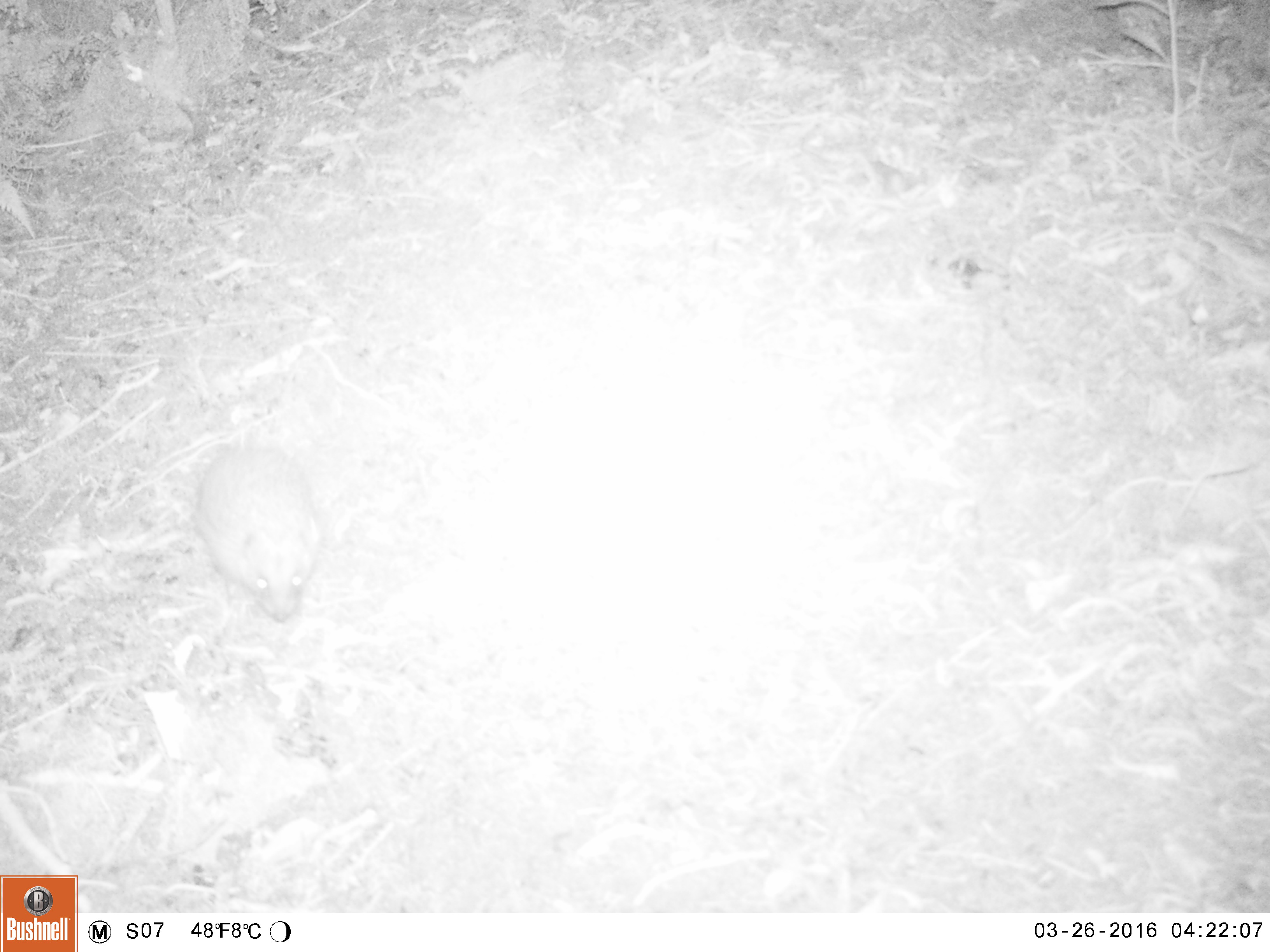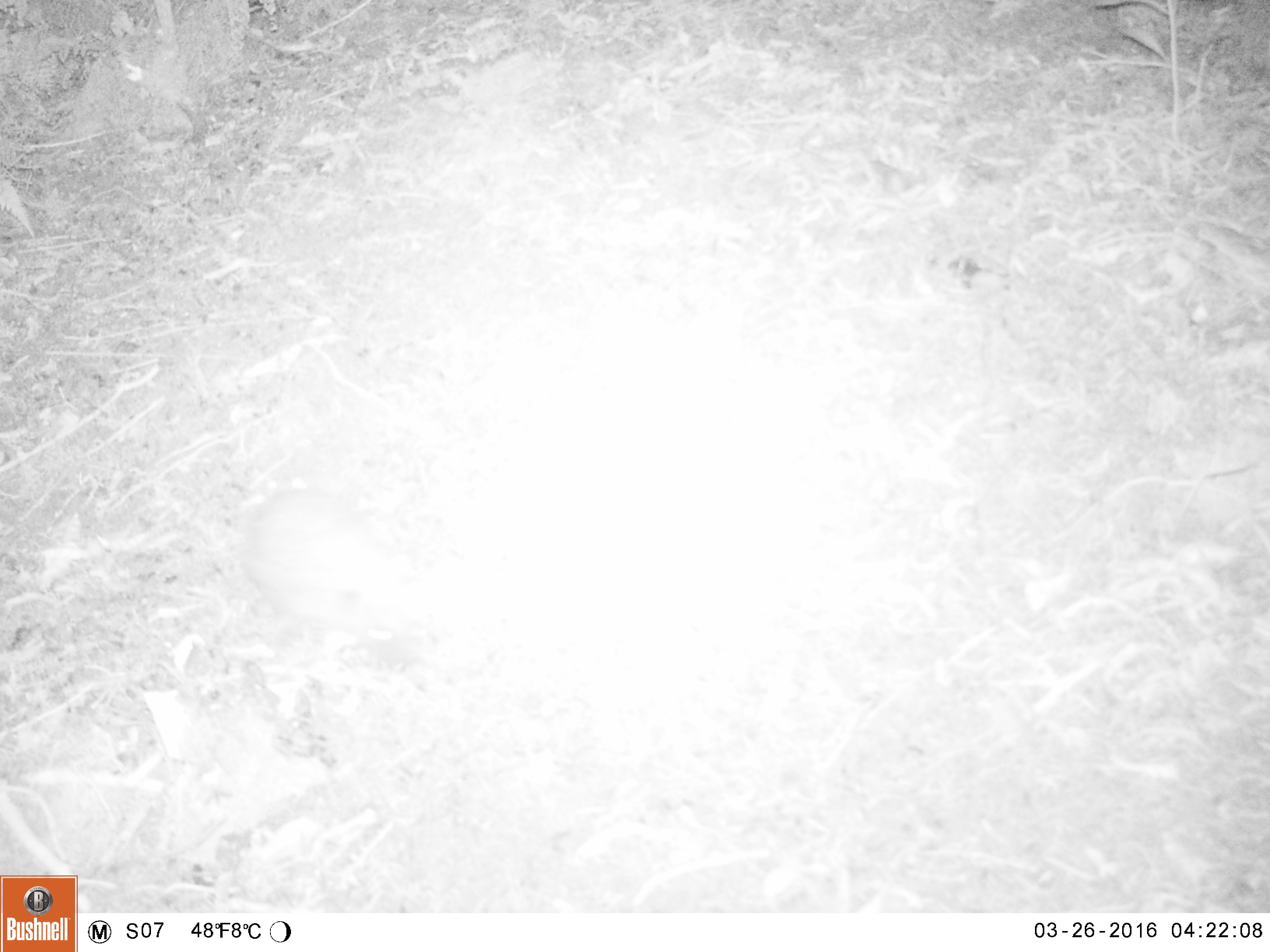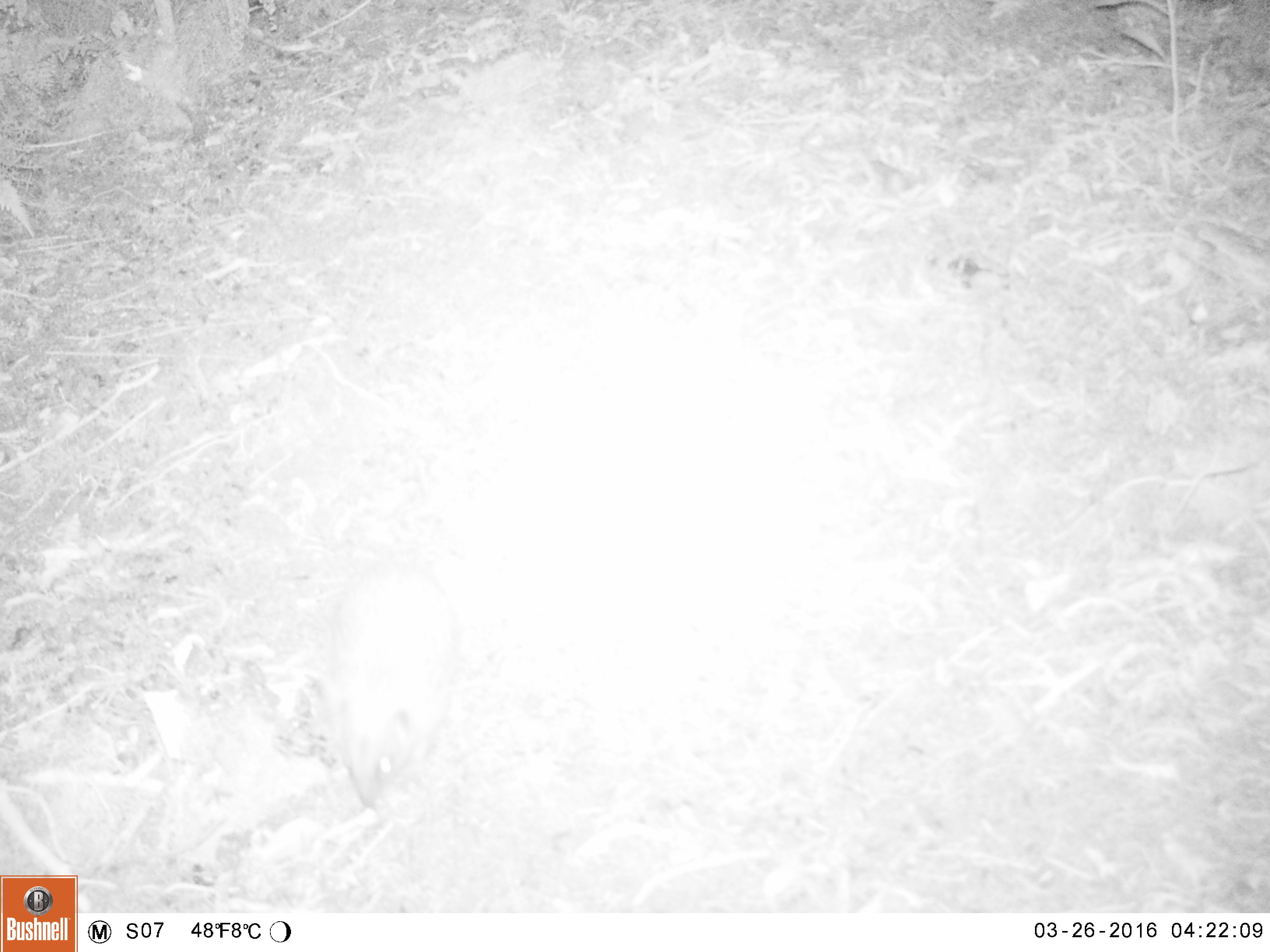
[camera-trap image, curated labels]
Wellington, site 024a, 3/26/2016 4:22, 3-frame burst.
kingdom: Animalia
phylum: Chordata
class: Mammalia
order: Eulipotyphla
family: Erinaceidae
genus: Erinaceus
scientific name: Erinaceus europaeus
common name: hedgehog